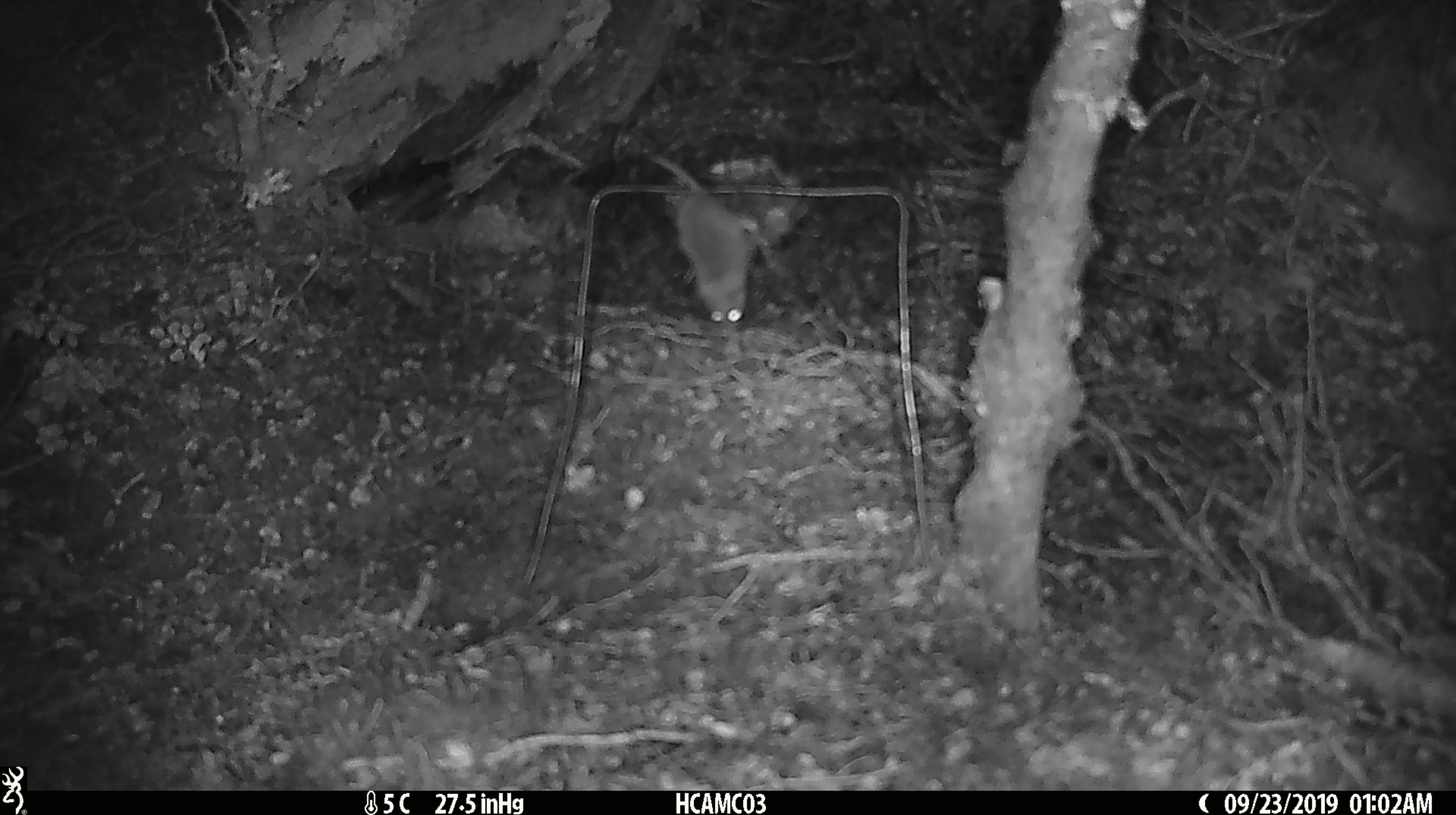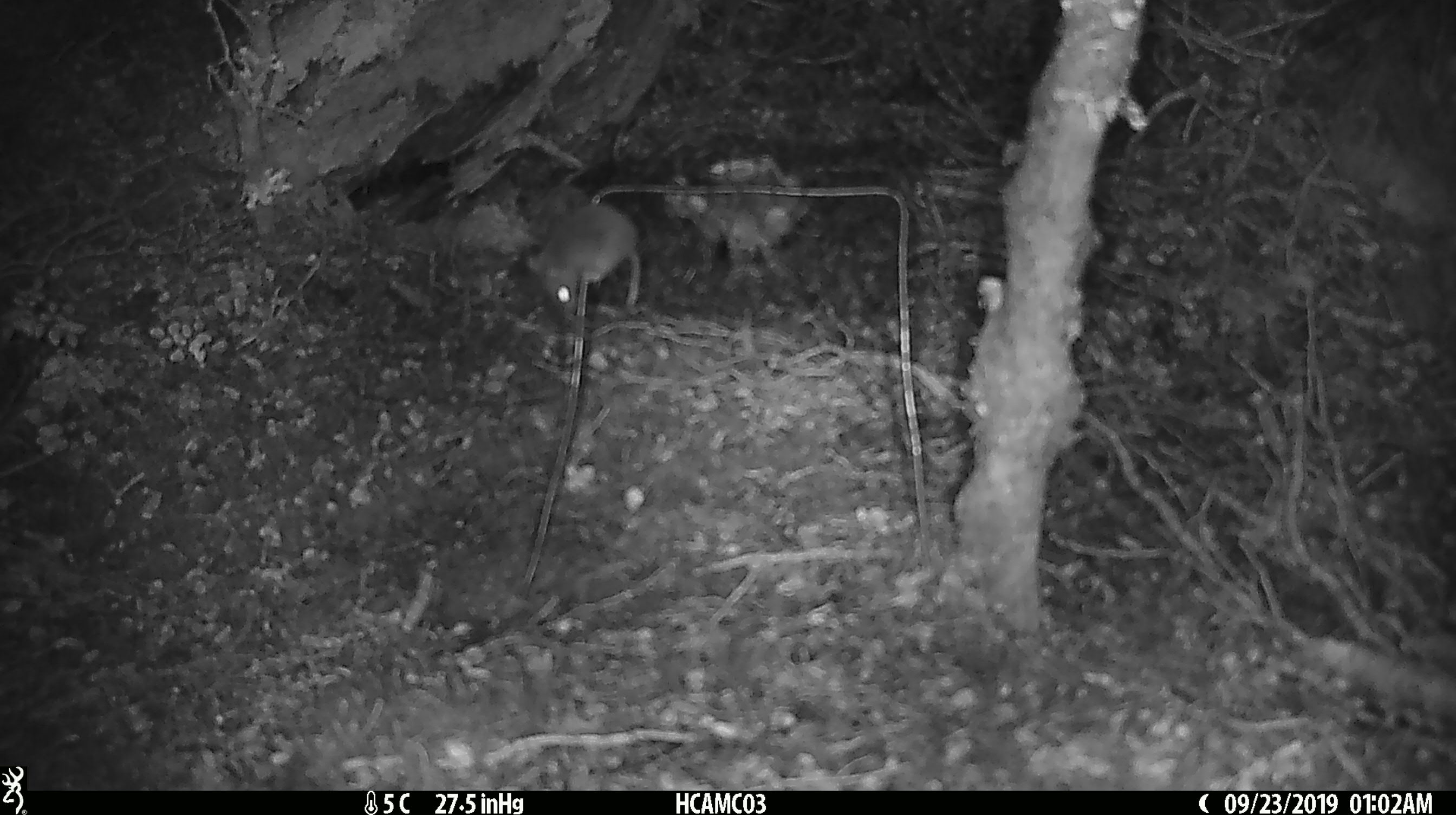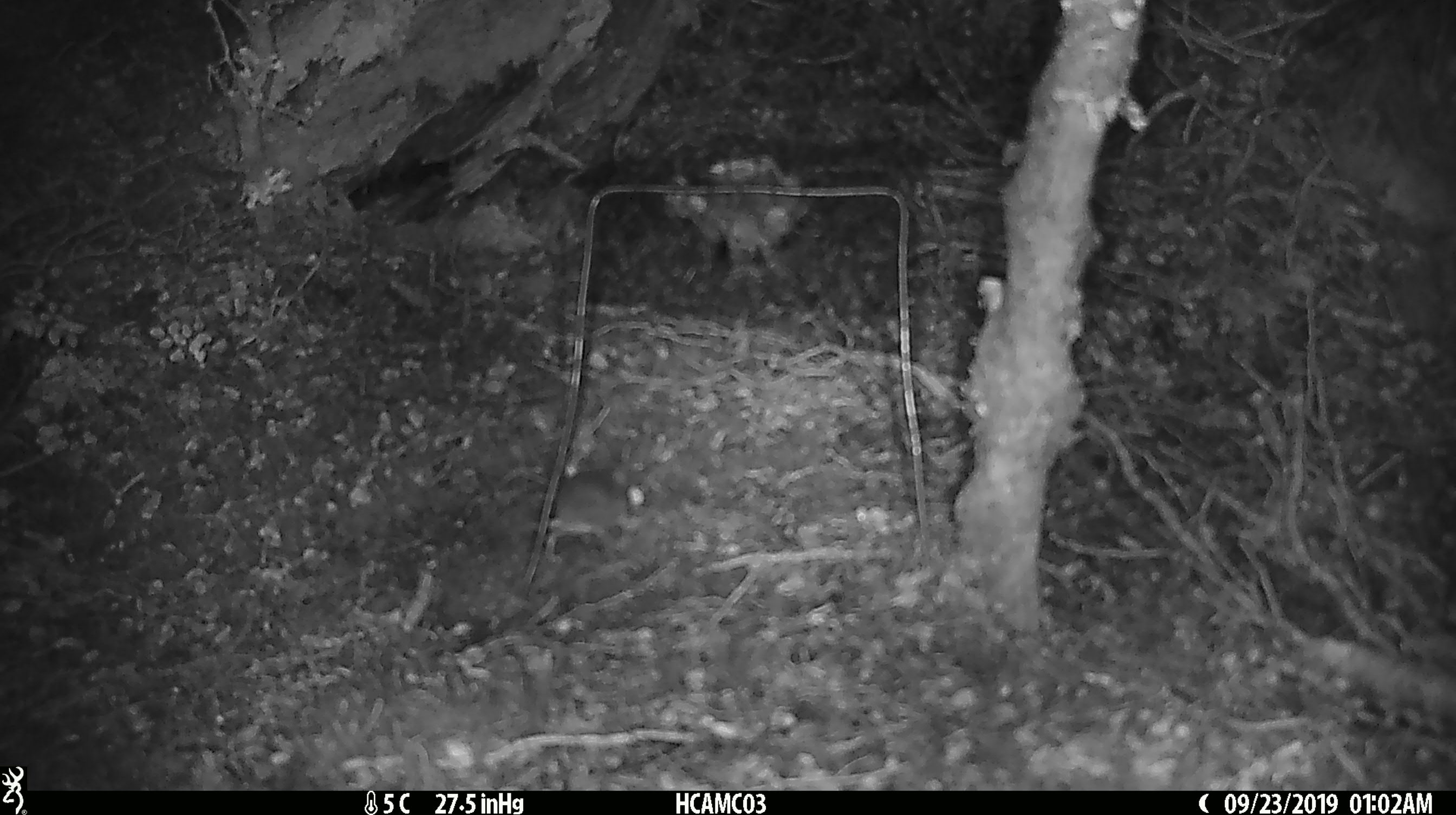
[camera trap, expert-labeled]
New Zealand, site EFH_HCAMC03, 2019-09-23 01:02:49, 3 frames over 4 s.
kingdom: Animalia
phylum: Chordata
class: Mammalia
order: Rodentia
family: Muridae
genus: Mus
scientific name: Mus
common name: mouse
Mouse (Mus).